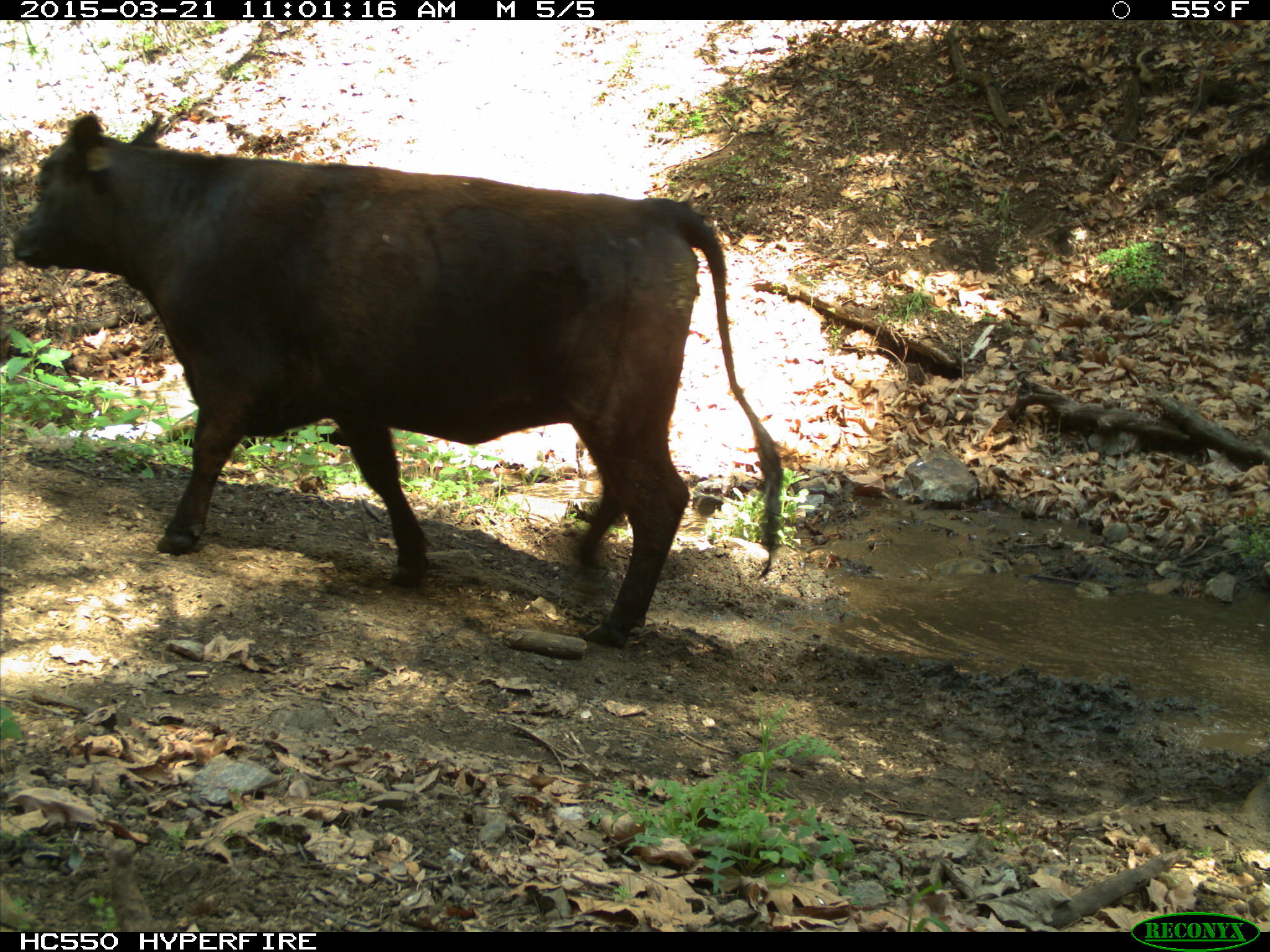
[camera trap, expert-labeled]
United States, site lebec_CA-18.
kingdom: Animalia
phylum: Chordata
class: Mammalia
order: Artiodactyla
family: Bovidae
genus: Bos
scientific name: Bos taurus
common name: domestic cow